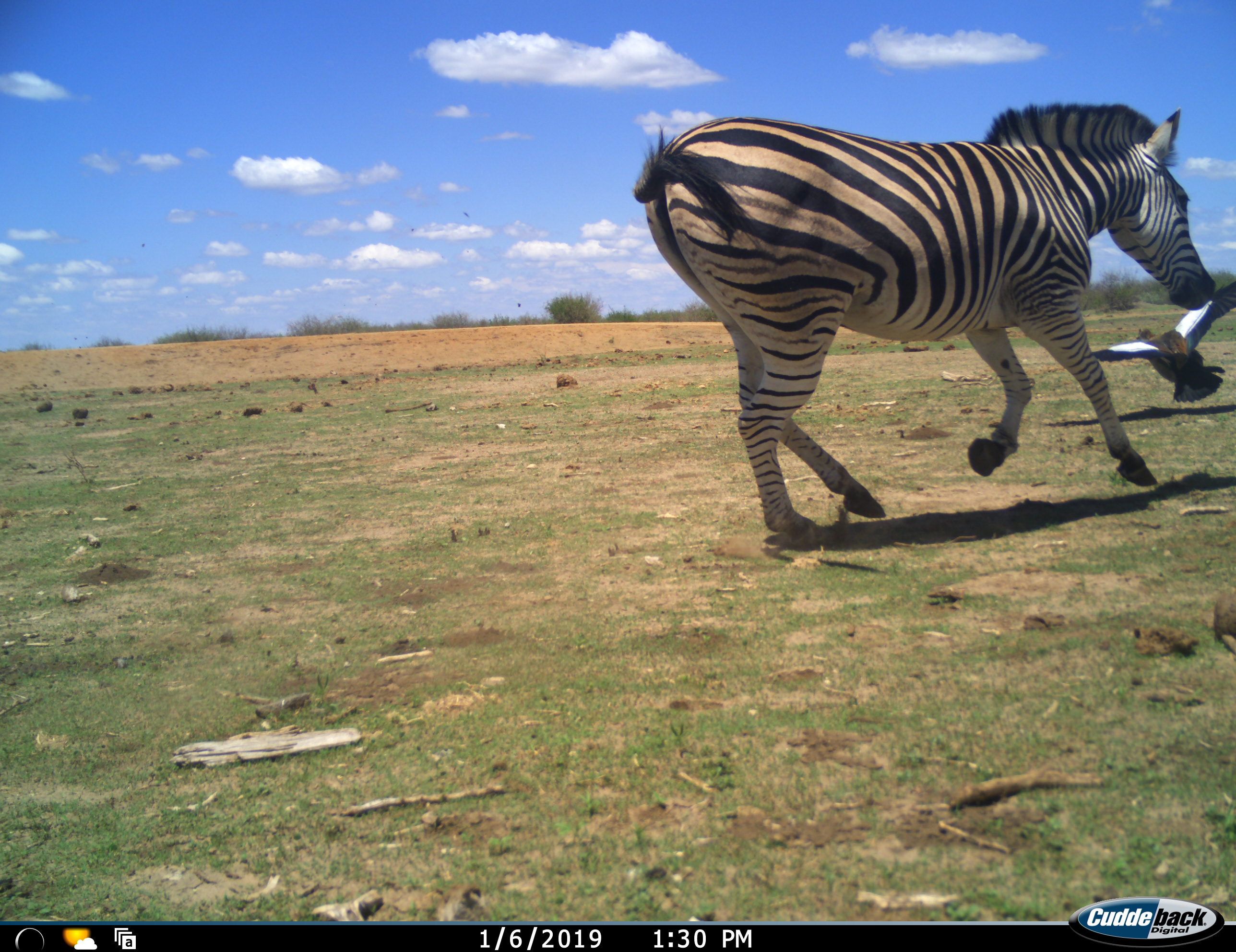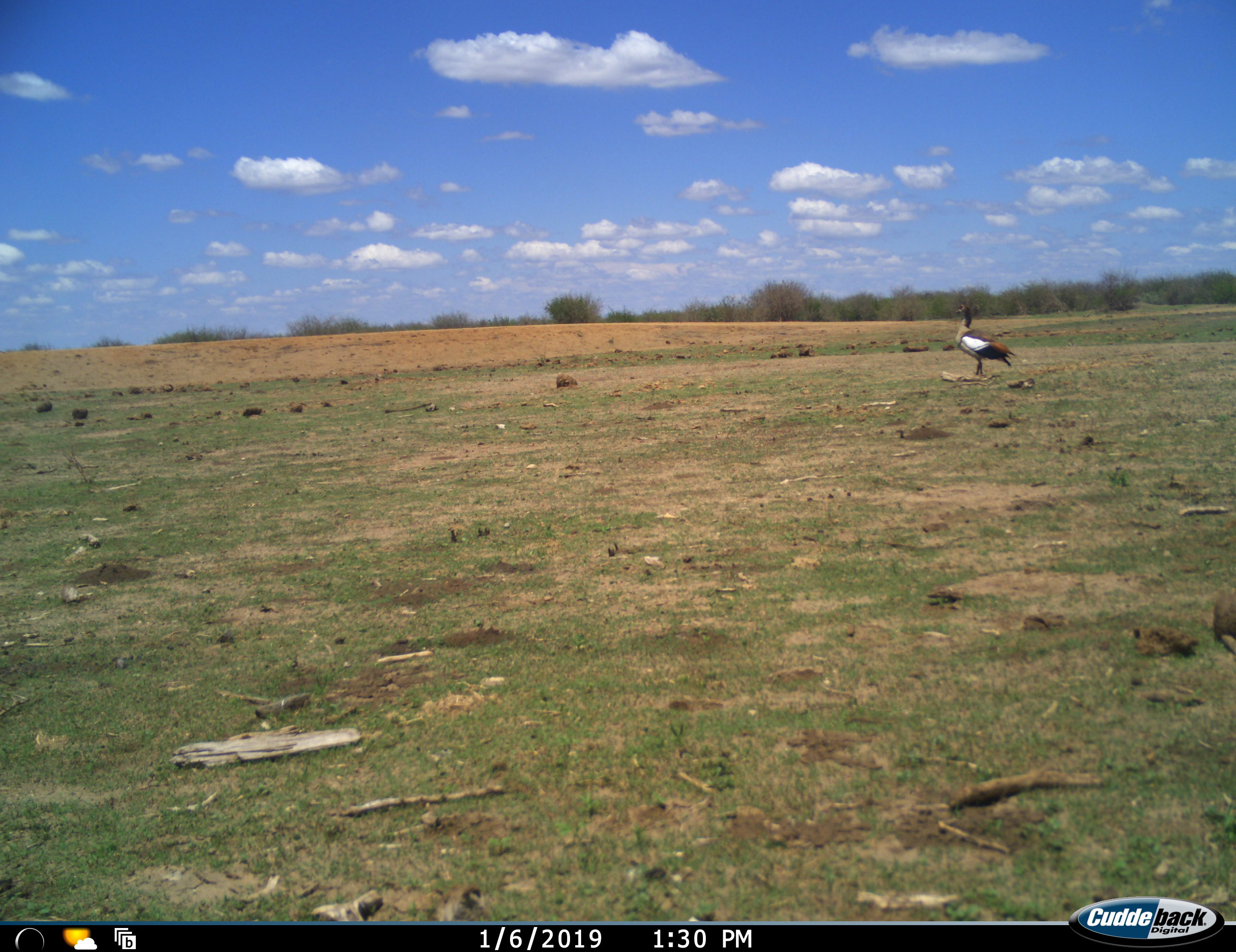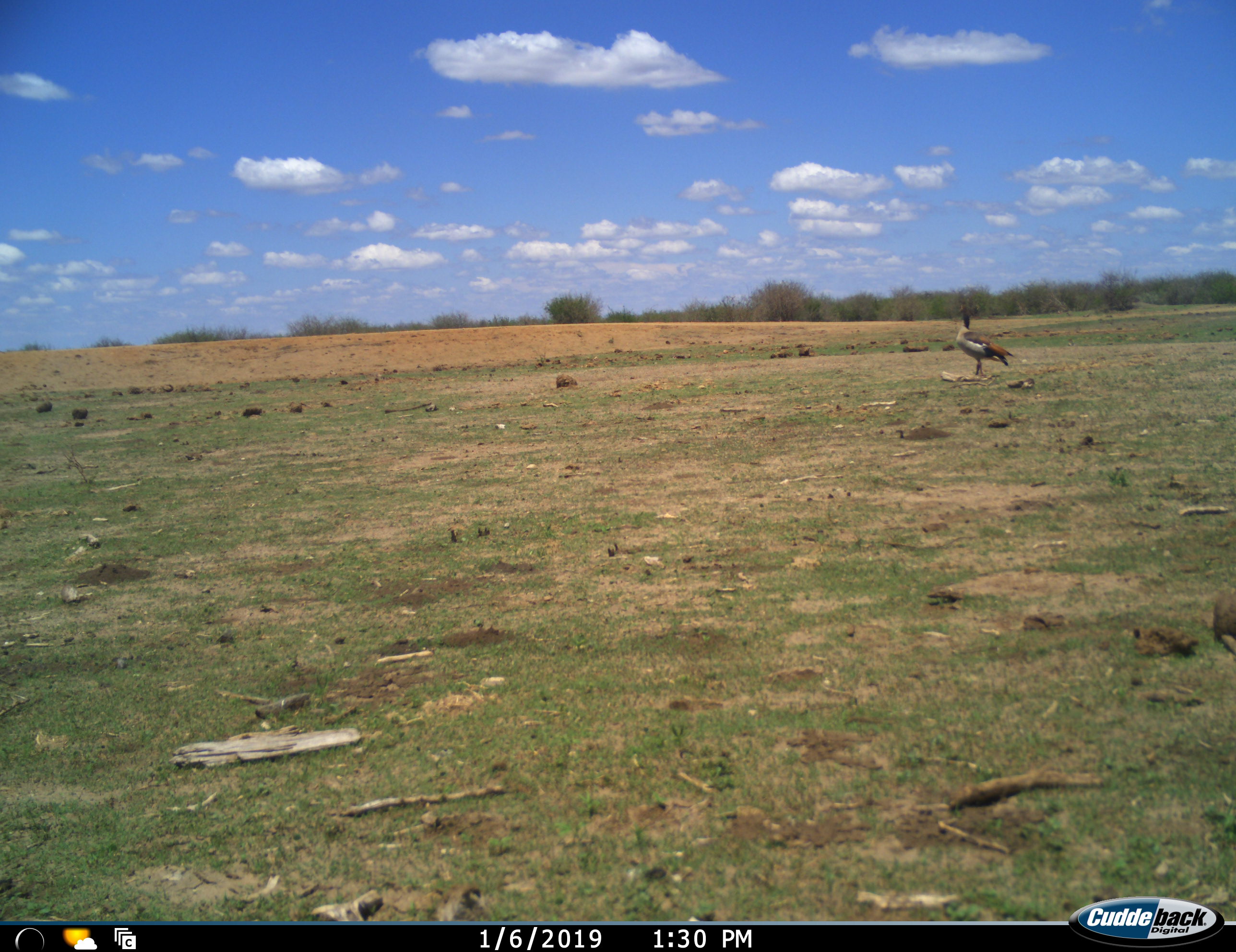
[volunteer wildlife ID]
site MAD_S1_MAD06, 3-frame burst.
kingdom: Animalia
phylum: Chordata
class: Aves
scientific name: Aves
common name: bird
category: birdother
Birdother (bird) (Aves), count 1. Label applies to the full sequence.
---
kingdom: Animalia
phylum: Chordata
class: Mammalia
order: Perissodactyla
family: Equidae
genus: Equus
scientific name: Equus quagga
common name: plains zebra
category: zebraplains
Zebraplains (plains zebra) (Equus quagga), count 1. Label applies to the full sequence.